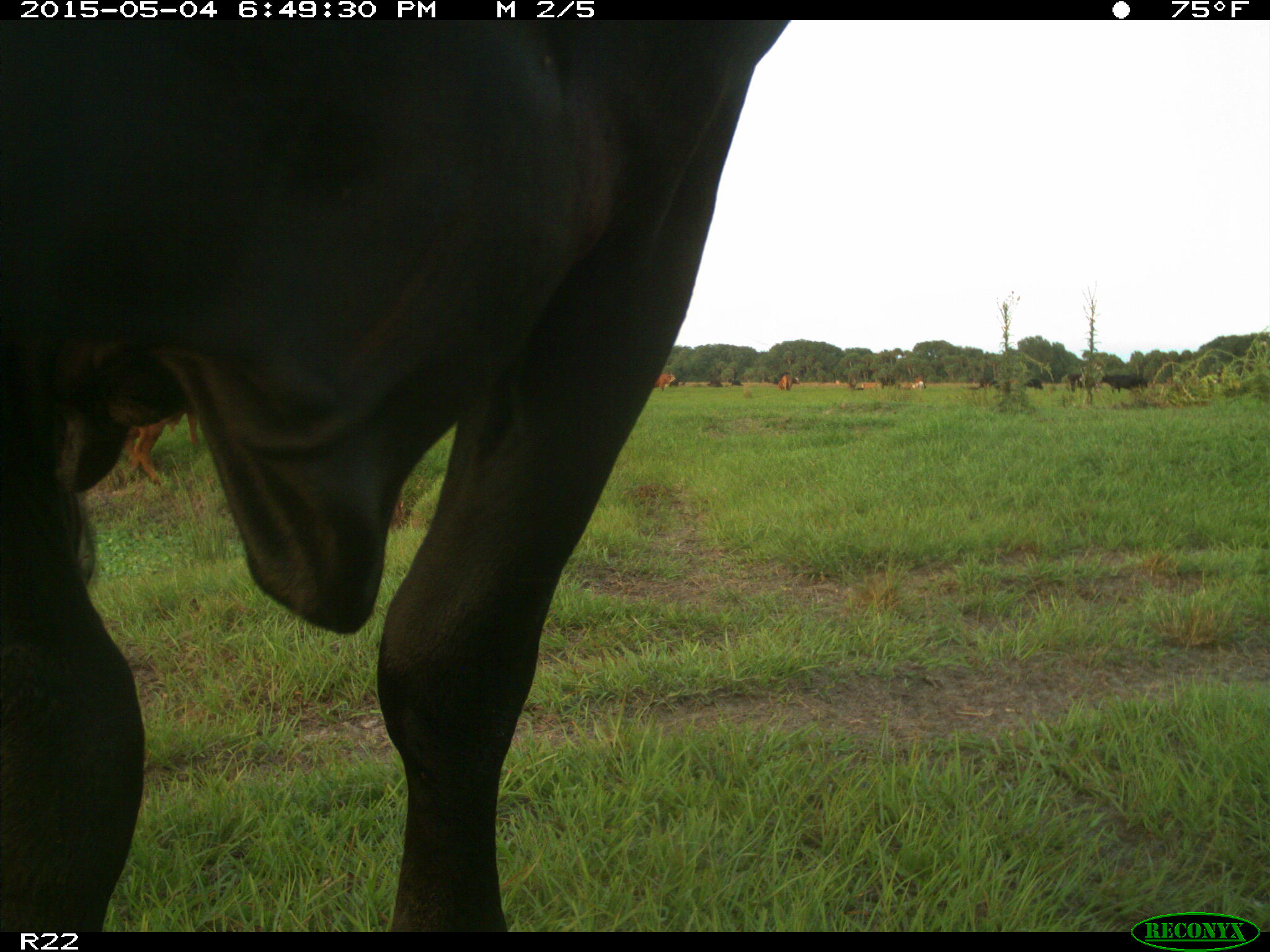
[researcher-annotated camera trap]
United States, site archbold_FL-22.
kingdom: Animalia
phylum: Chordata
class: Mammalia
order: Artiodactyla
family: Bovidae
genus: Bos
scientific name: Bos taurus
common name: domestic cow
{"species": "Bos taurus (domestic cow)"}